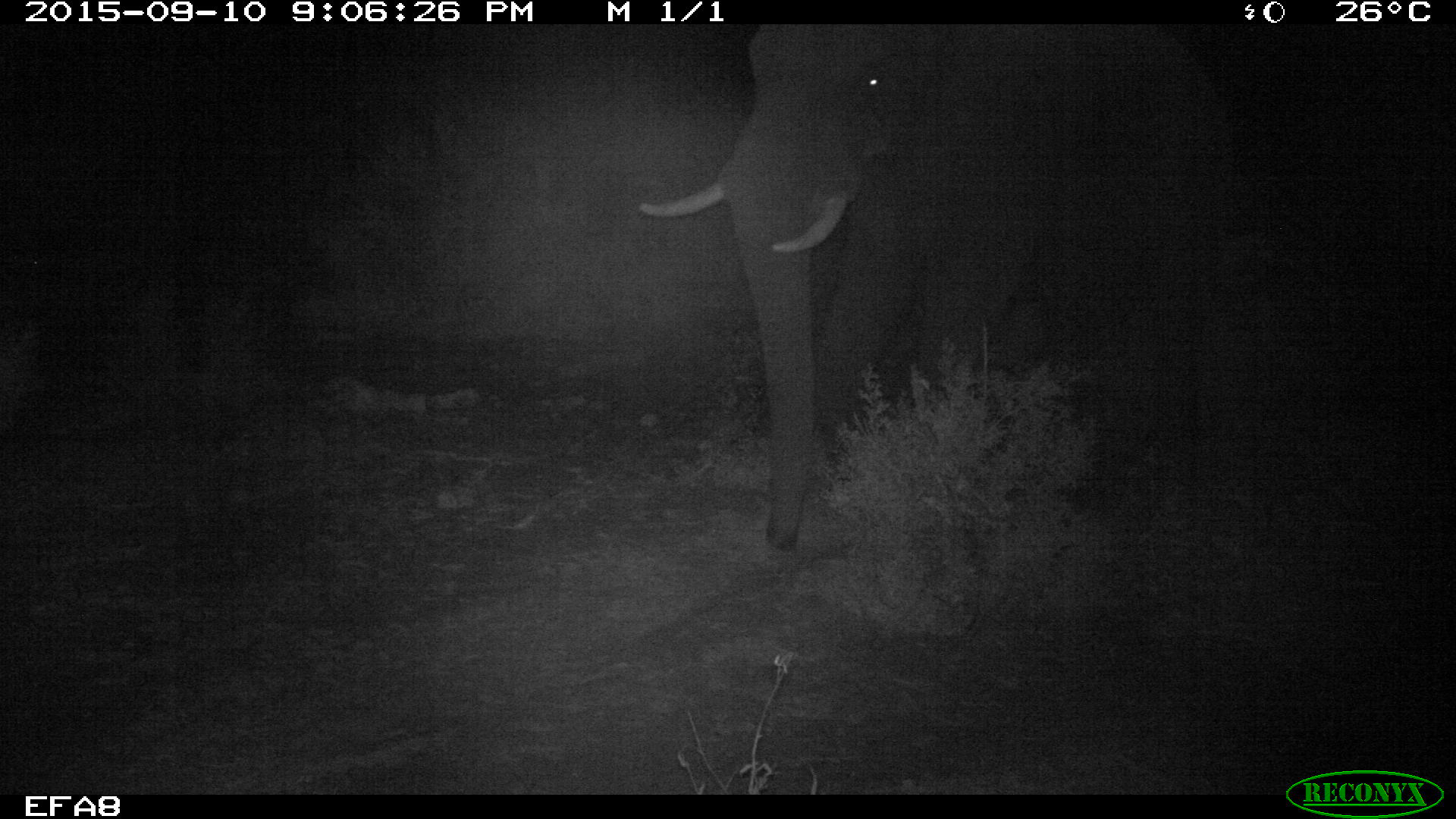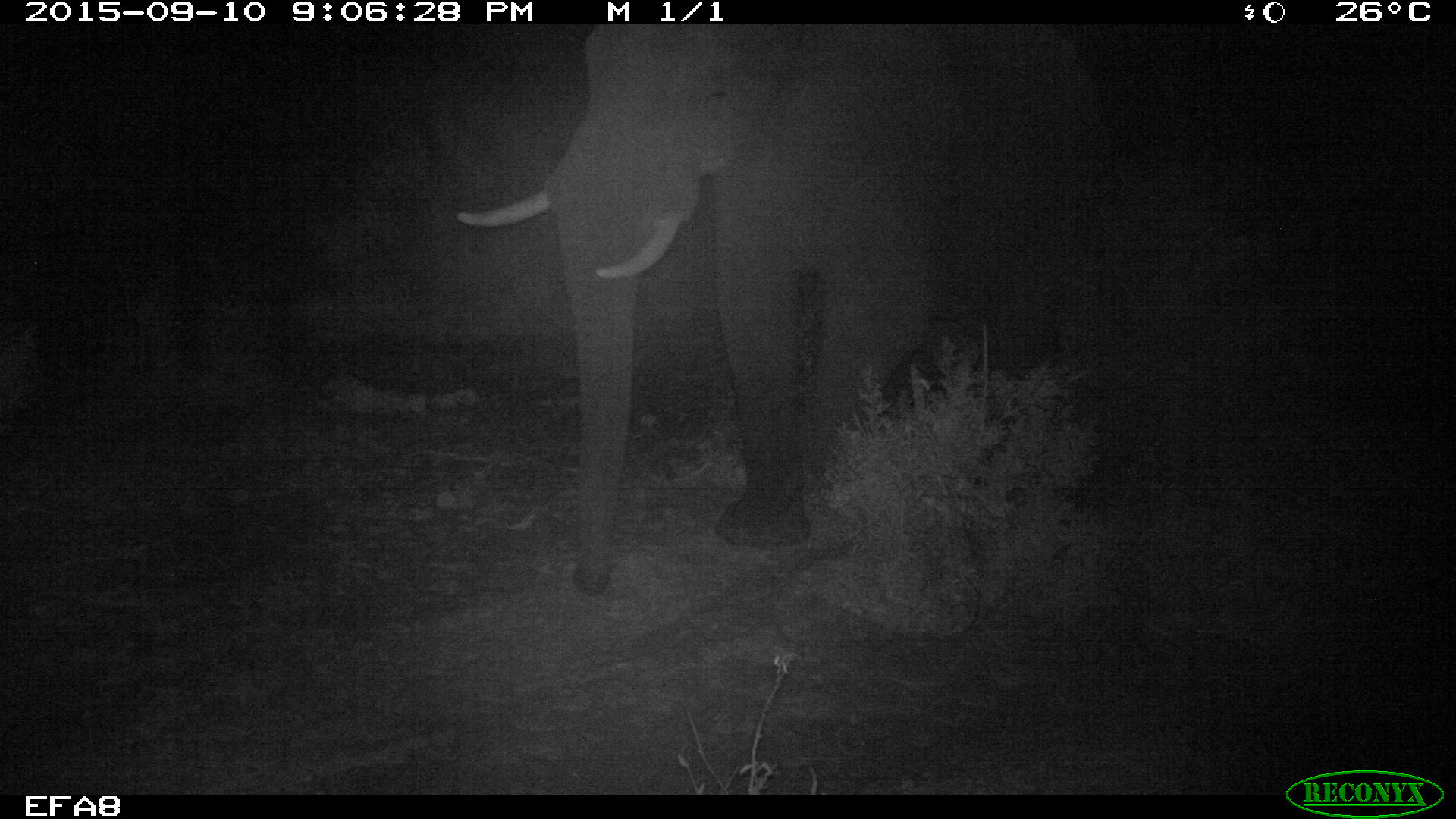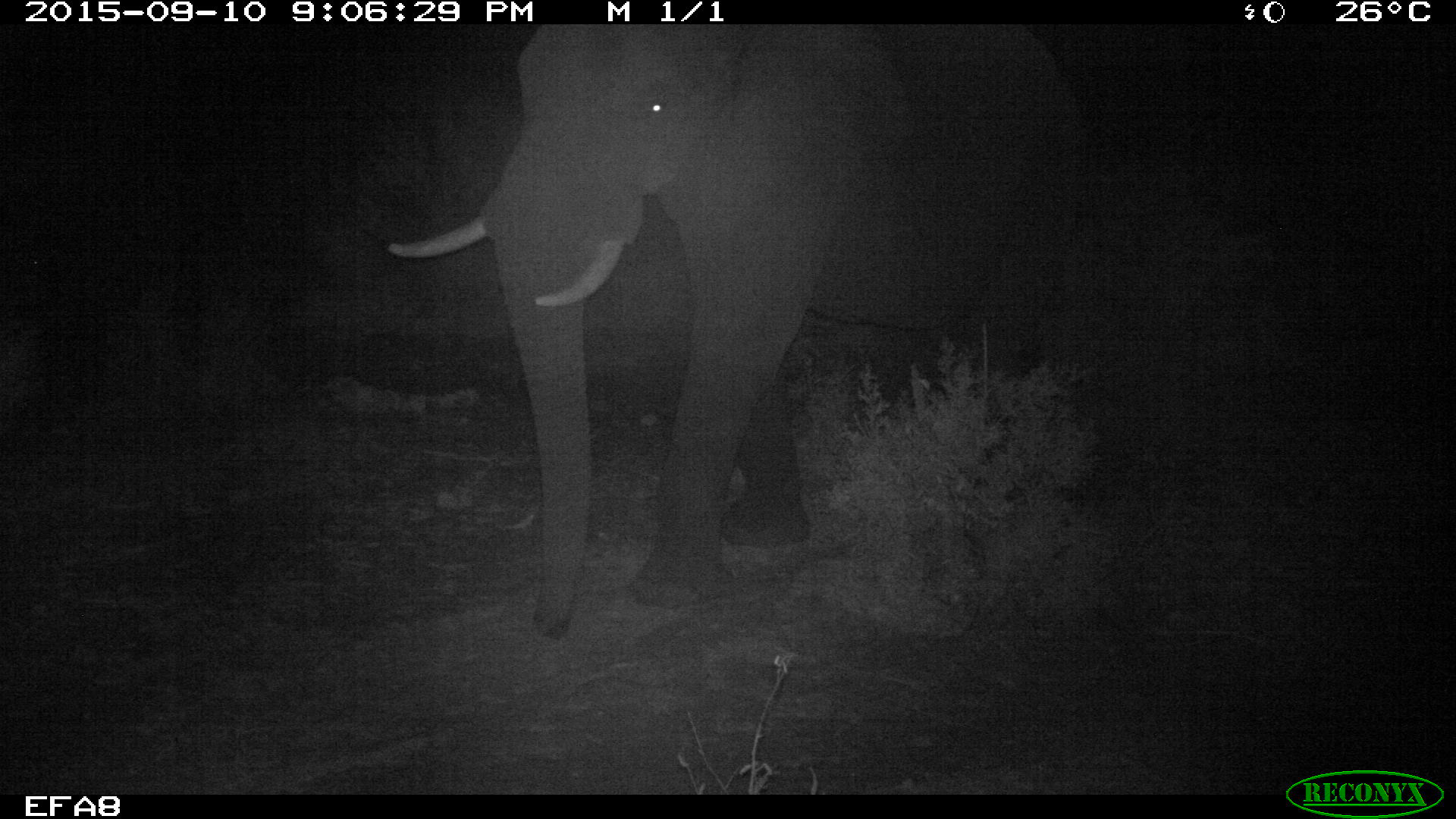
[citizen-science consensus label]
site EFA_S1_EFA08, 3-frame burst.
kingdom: Animalia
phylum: Chordata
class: Mammalia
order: Proboscidea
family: Elephantidae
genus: Loxodonta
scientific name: Loxodonta africana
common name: african bush elephant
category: elephant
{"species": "elephant (african bush elephant) (Loxodonta africana)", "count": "1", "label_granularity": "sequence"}